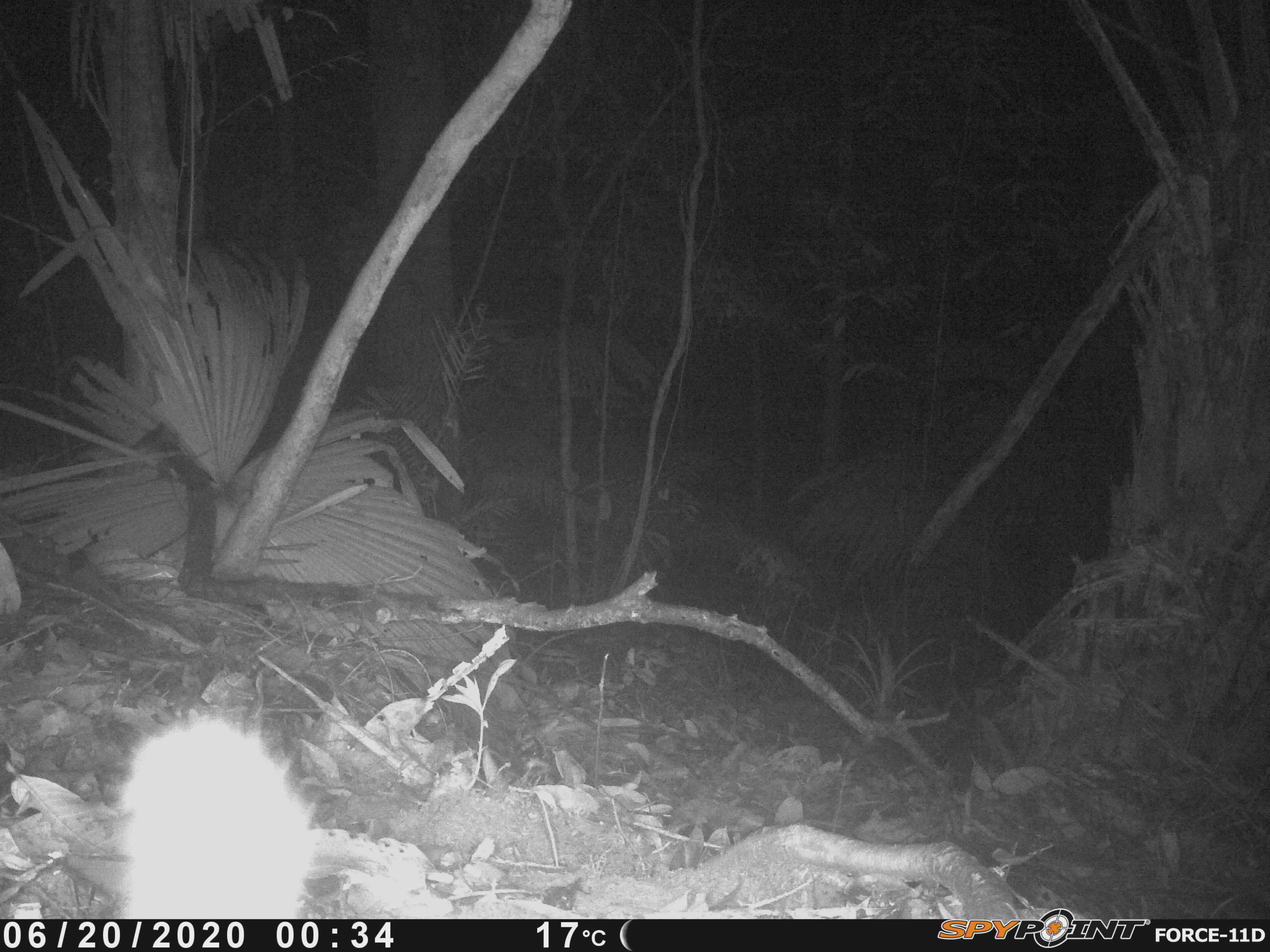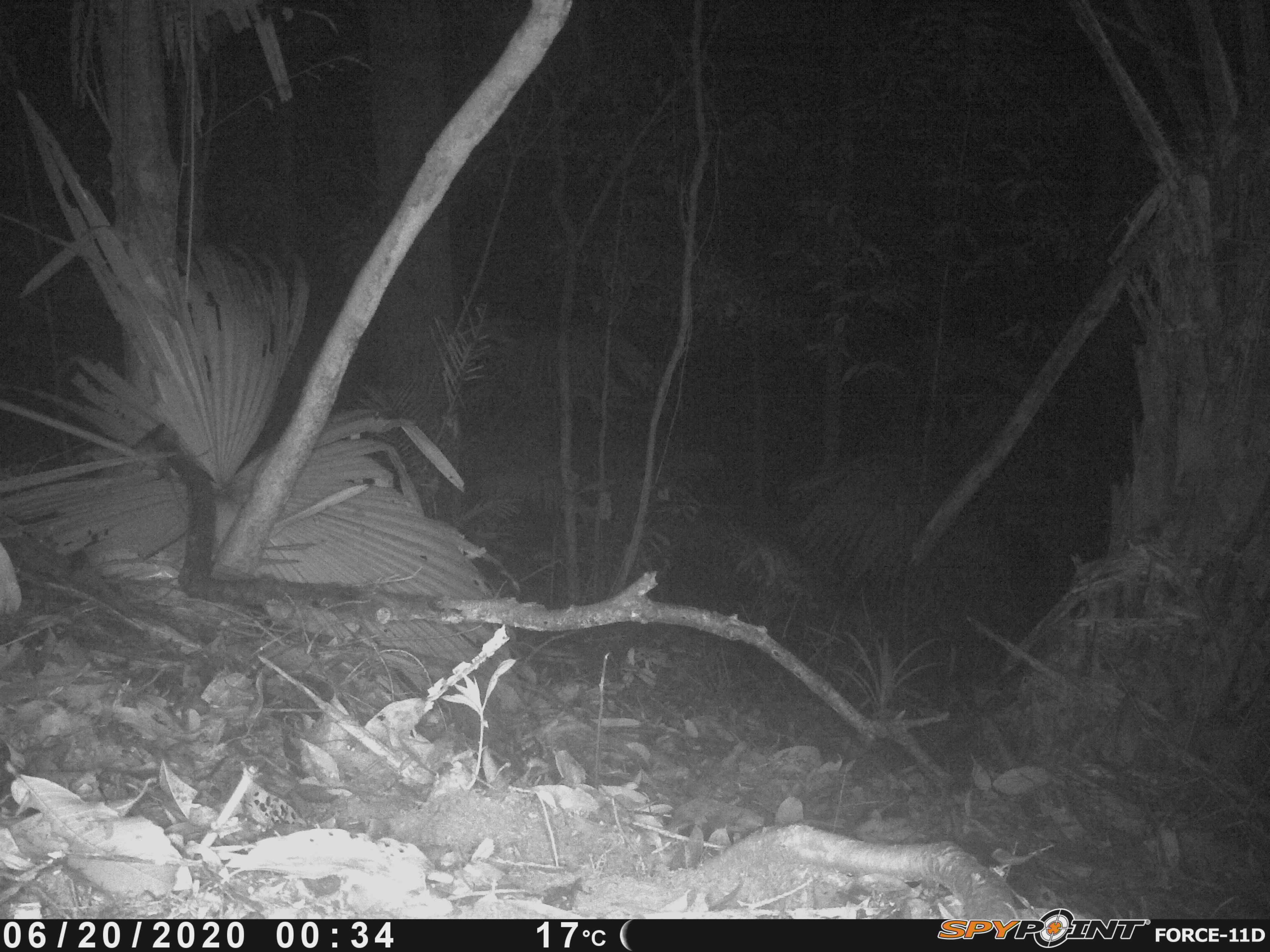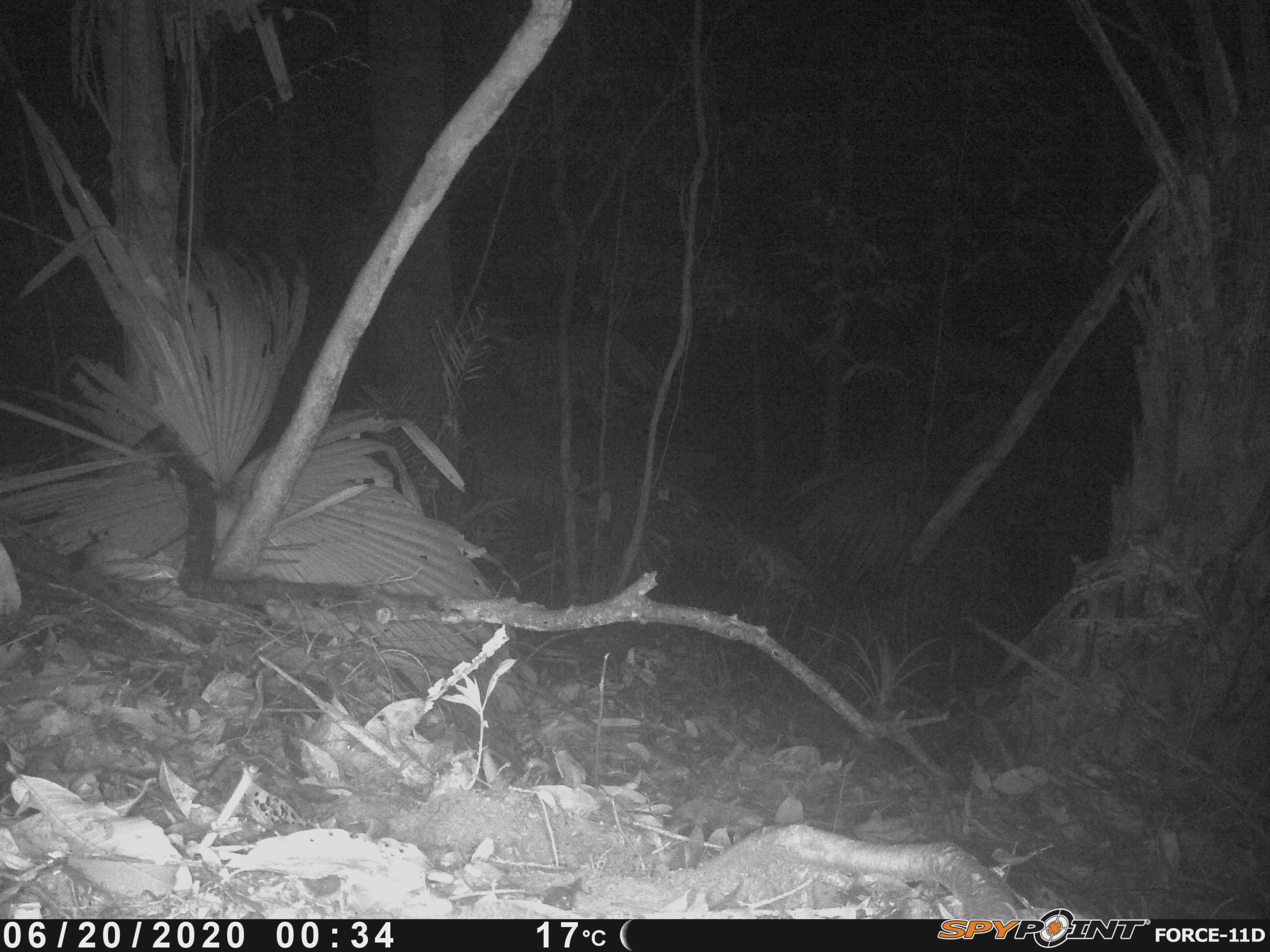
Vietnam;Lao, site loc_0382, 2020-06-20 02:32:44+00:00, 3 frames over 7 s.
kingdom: Animalia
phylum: Chordata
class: Mammalia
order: Carnivora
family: Mustelidae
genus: Melogale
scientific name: Melogale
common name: ferret badger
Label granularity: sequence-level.